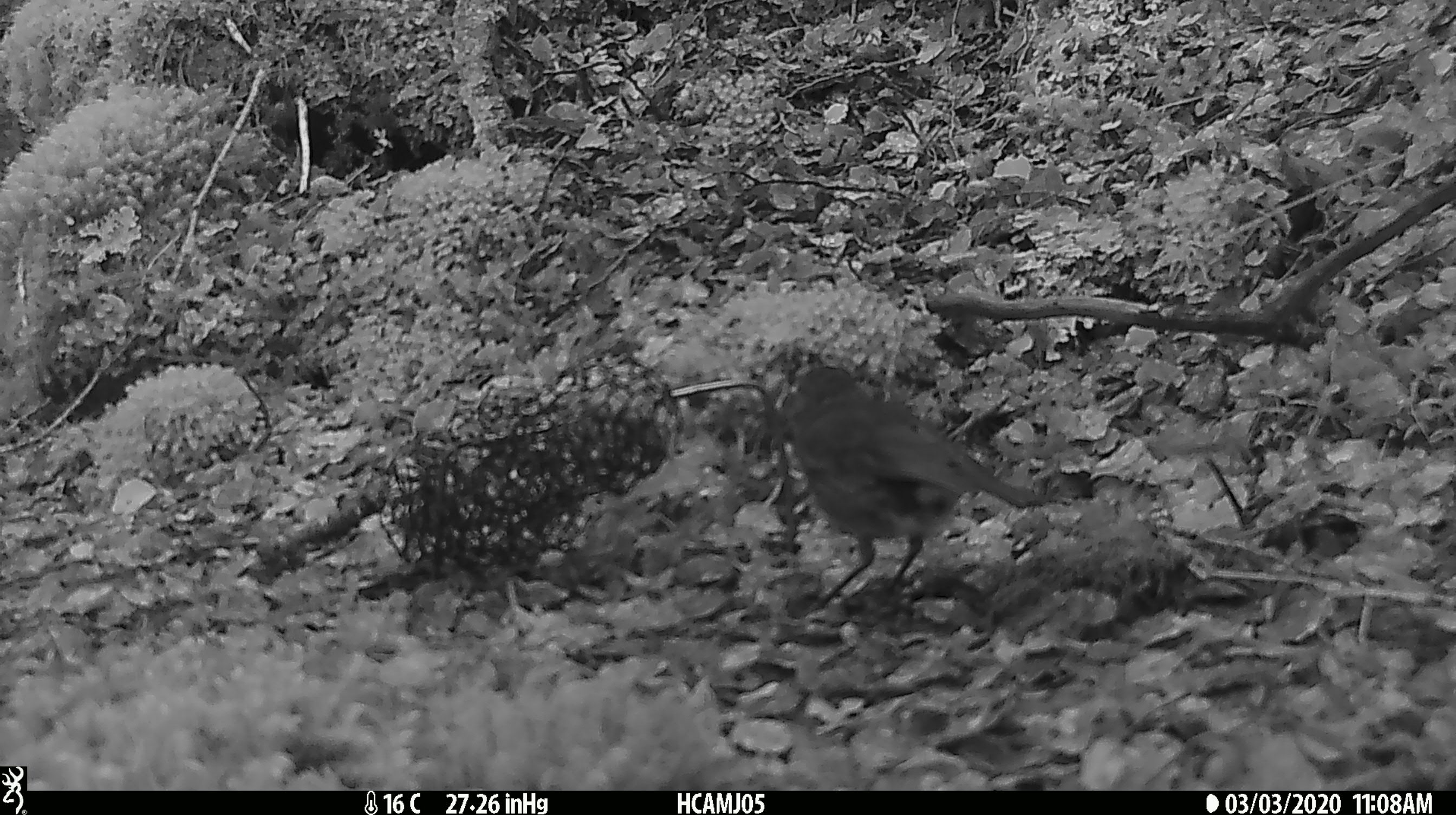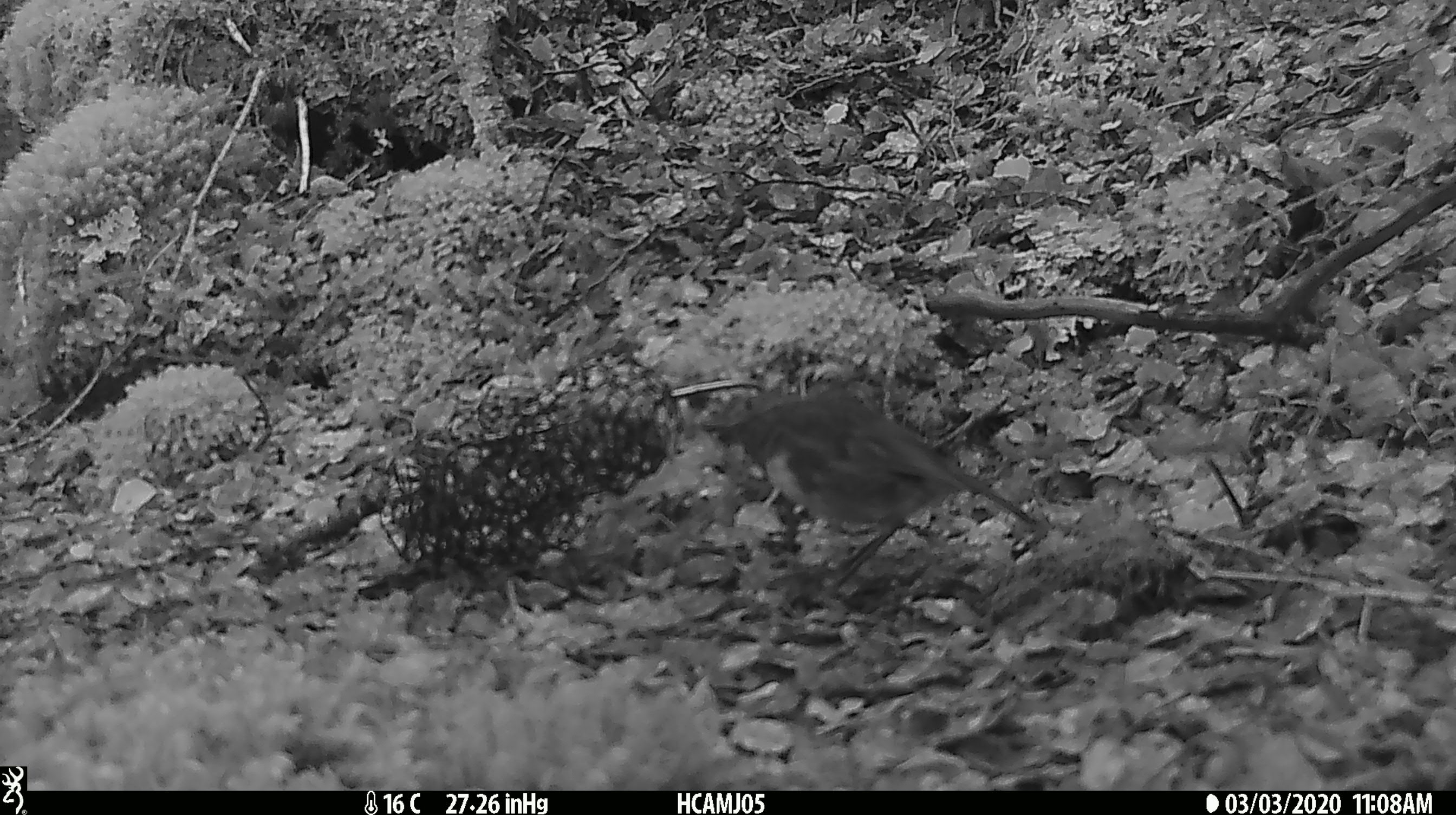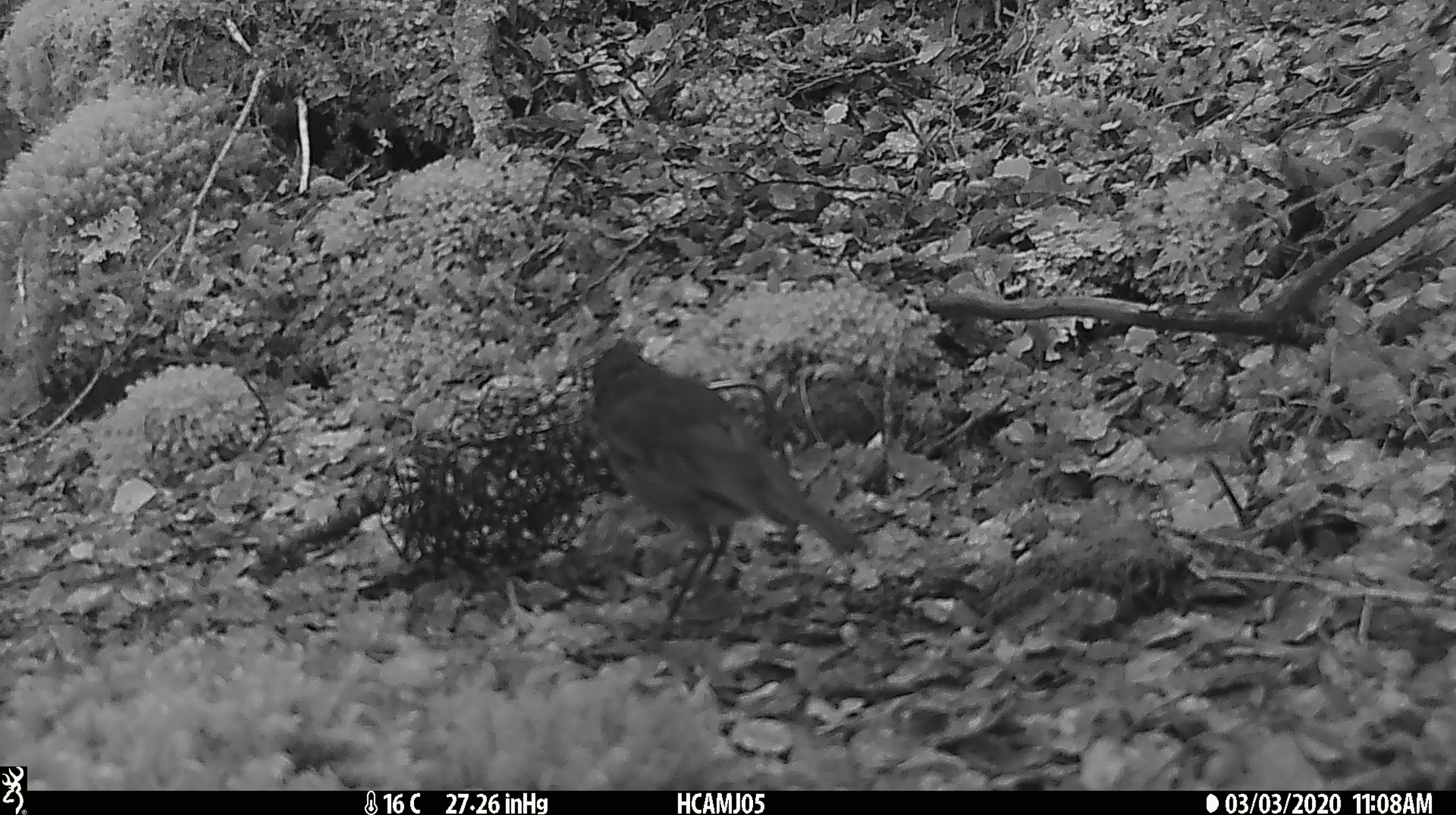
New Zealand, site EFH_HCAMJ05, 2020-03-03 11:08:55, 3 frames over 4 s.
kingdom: Animalia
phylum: Chordata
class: Aves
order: Passeriformes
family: Petroicidae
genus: Petroica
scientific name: Petroica australis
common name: new zealand robin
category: robin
Robin (new zealand robin) (Petroica australis).